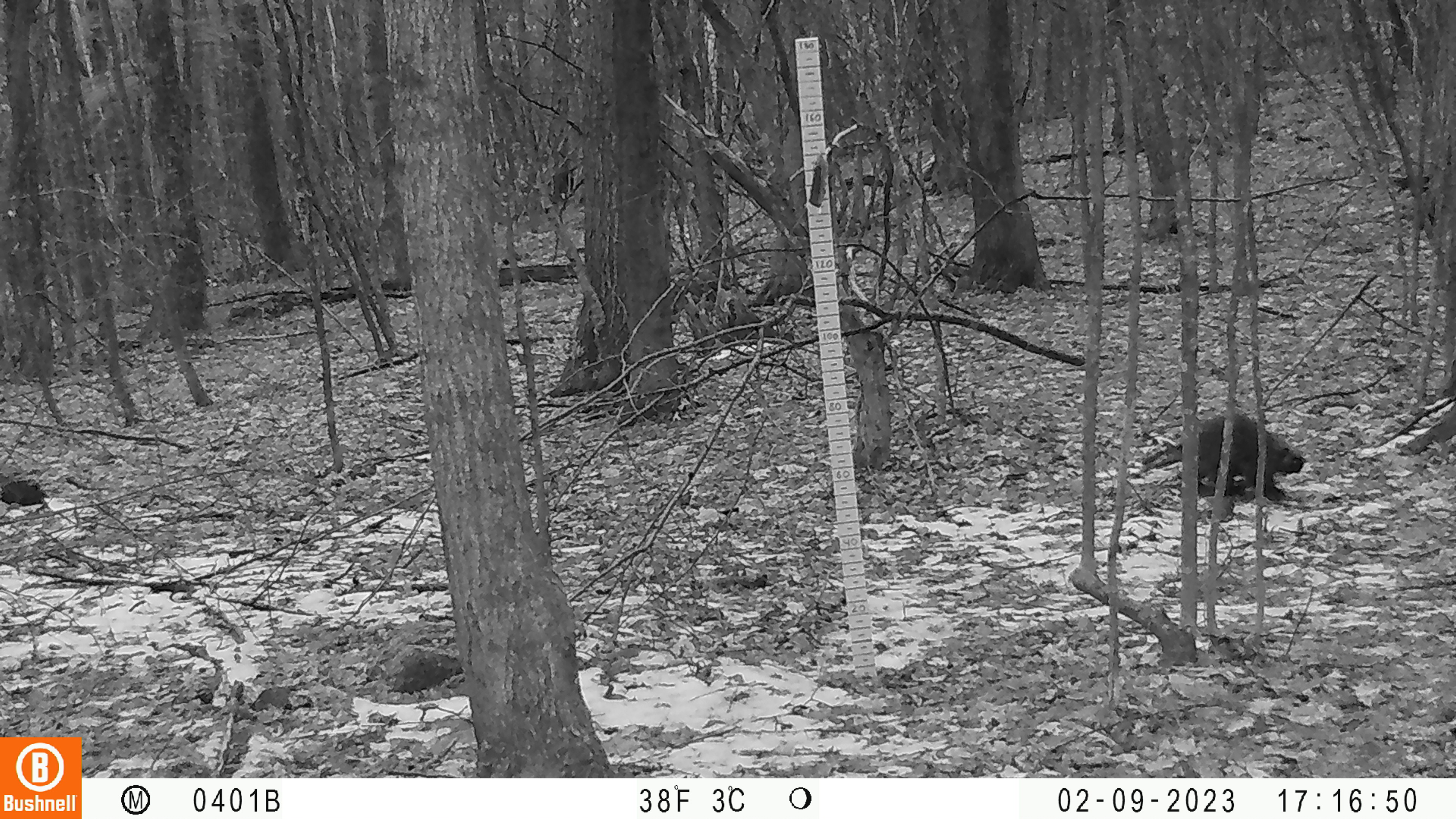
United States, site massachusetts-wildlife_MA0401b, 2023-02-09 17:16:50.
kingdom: Animalia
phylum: Chordata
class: Mammalia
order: Rodentia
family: Erethizontidae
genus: Erethizon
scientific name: Erethizon dorsatum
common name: porcupine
Porcupine (Erethizon dorsatum).